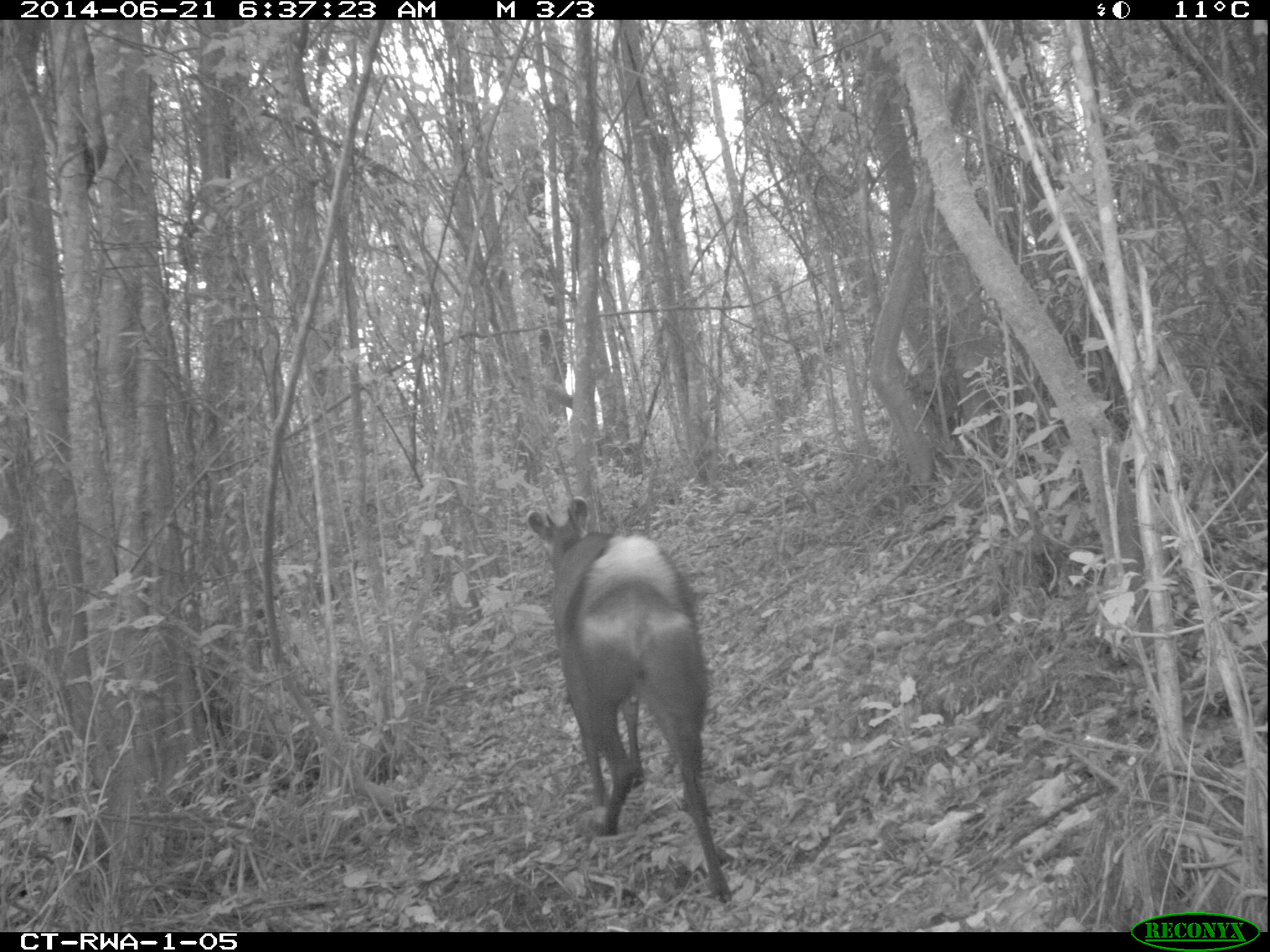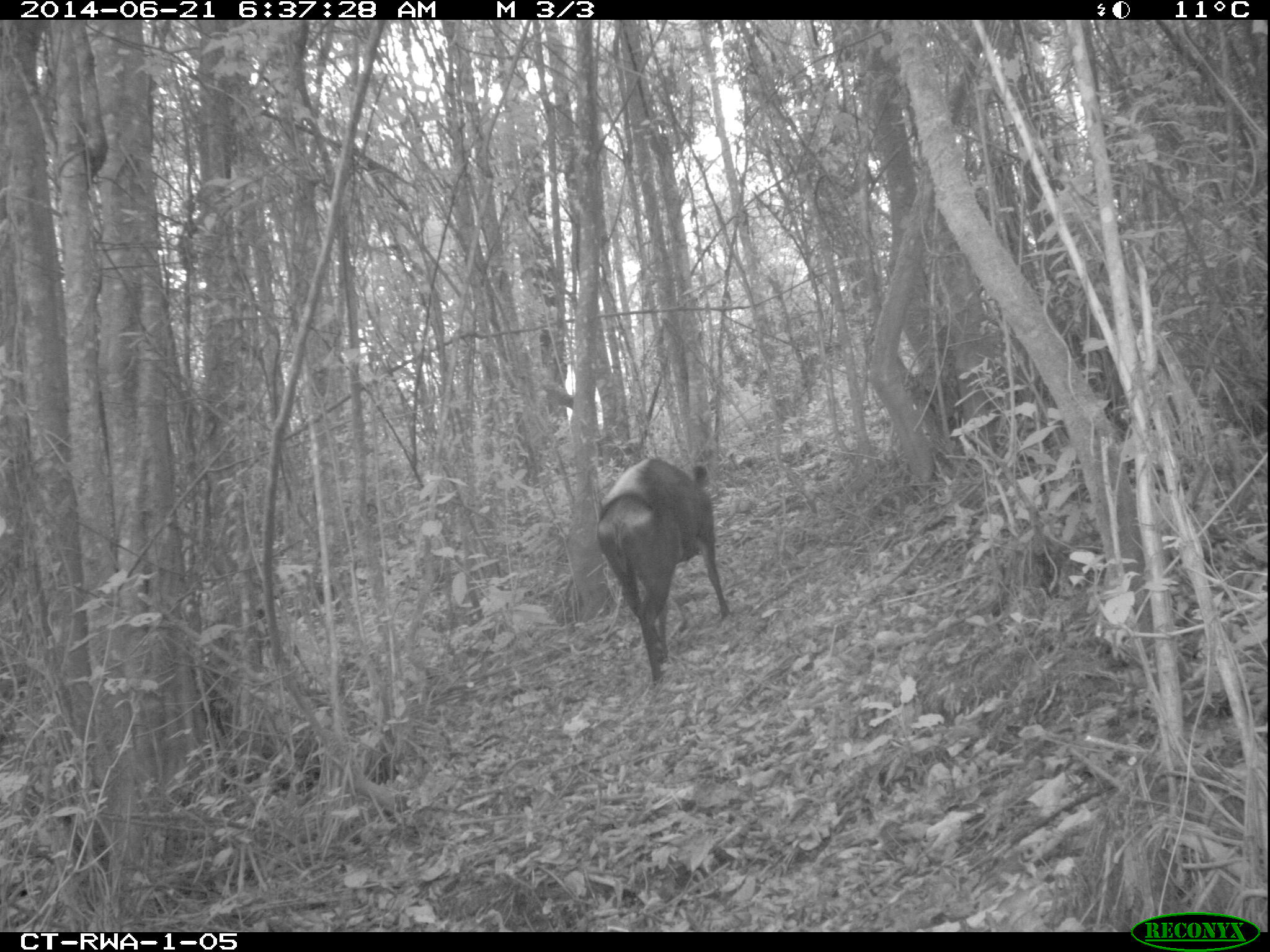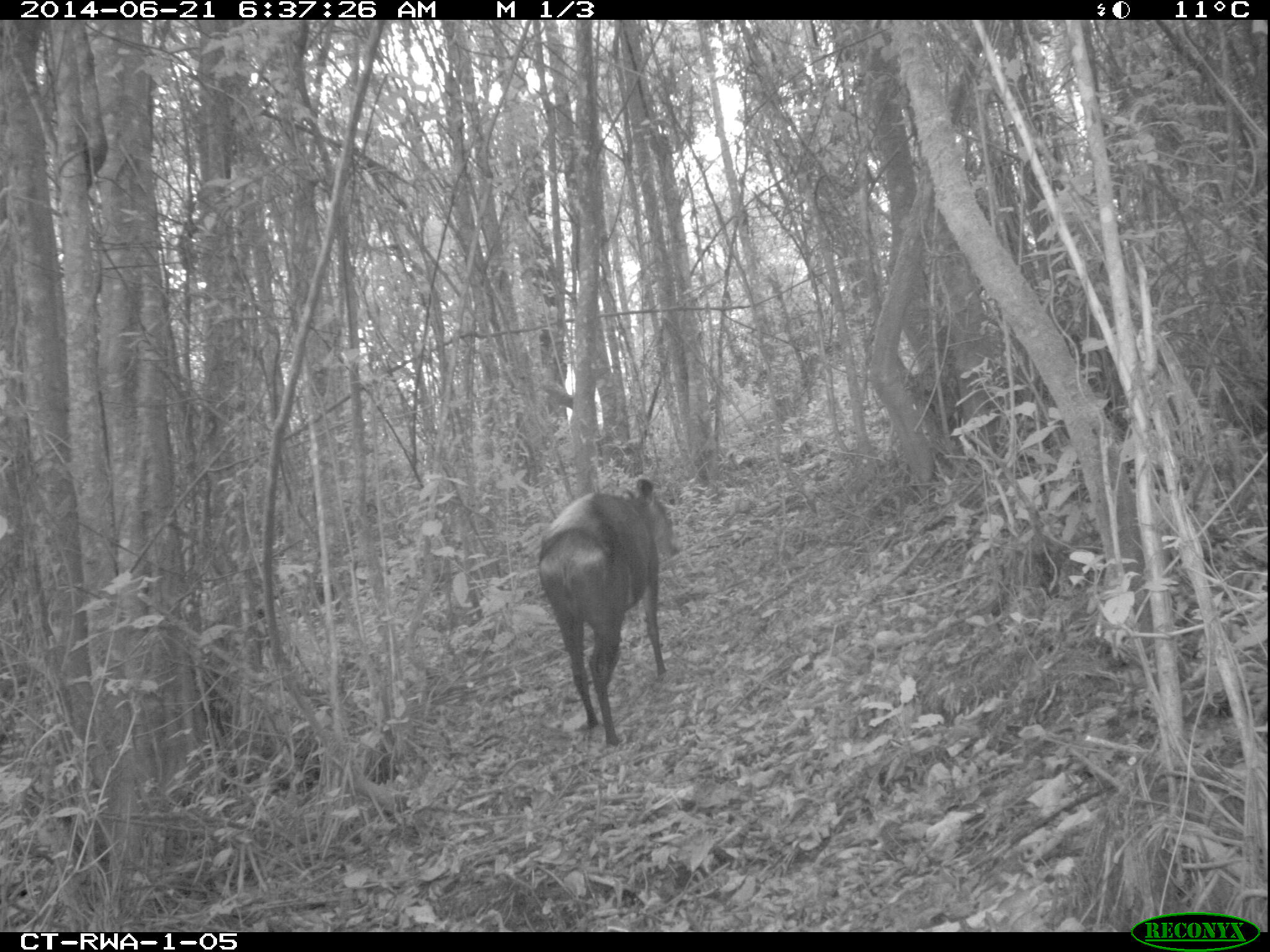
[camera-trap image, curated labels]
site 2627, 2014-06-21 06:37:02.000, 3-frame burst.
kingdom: Animalia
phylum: Chordata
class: Mammalia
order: Artiodactyla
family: Bovidae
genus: Cephalophus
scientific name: Cephalophus silvicultor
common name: light-backed duiker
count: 1